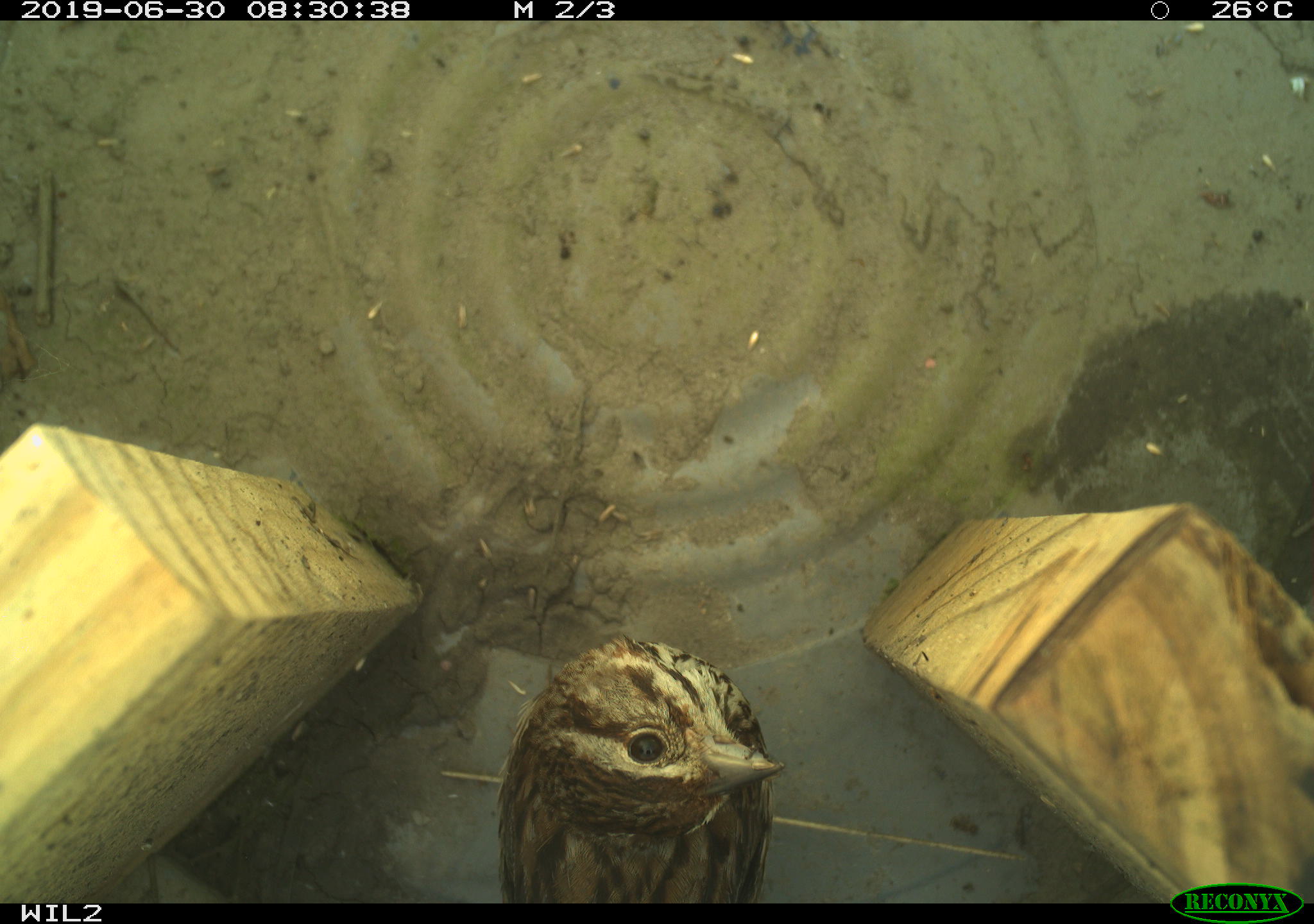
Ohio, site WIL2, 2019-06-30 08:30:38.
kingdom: Animalia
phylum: Chordata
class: Aves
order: Passeriformes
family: Passerellidae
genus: Melospiza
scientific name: Melospiza melodia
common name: song sparrow